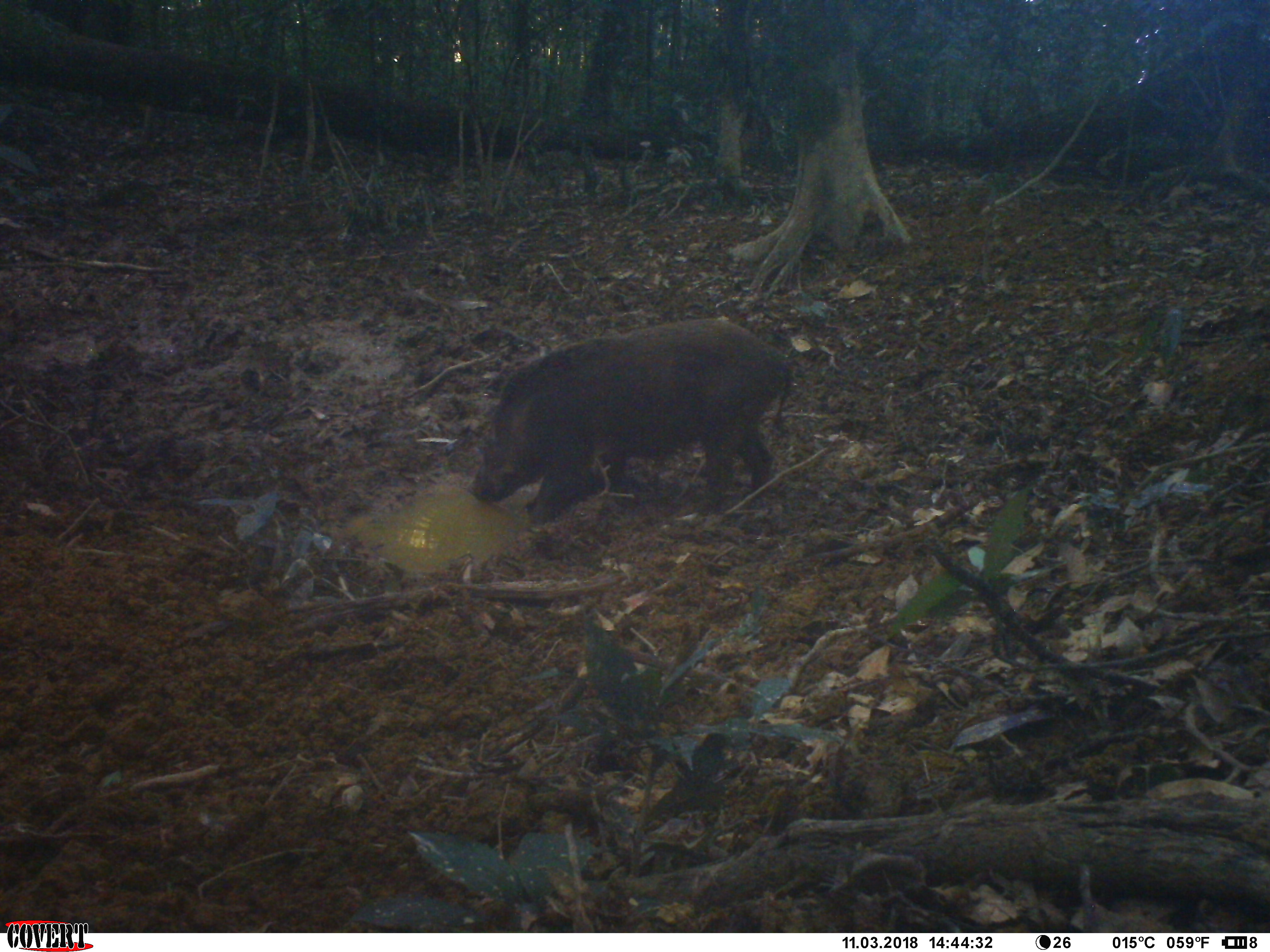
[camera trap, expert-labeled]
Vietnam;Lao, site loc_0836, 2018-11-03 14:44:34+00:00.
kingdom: Animalia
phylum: Chordata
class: Mammalia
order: Artiodactyla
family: Suidae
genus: Sus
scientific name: Sus scrofa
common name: eurasian wild pig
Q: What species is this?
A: Eurasian wild pig (Sus scrofa).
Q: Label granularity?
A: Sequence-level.